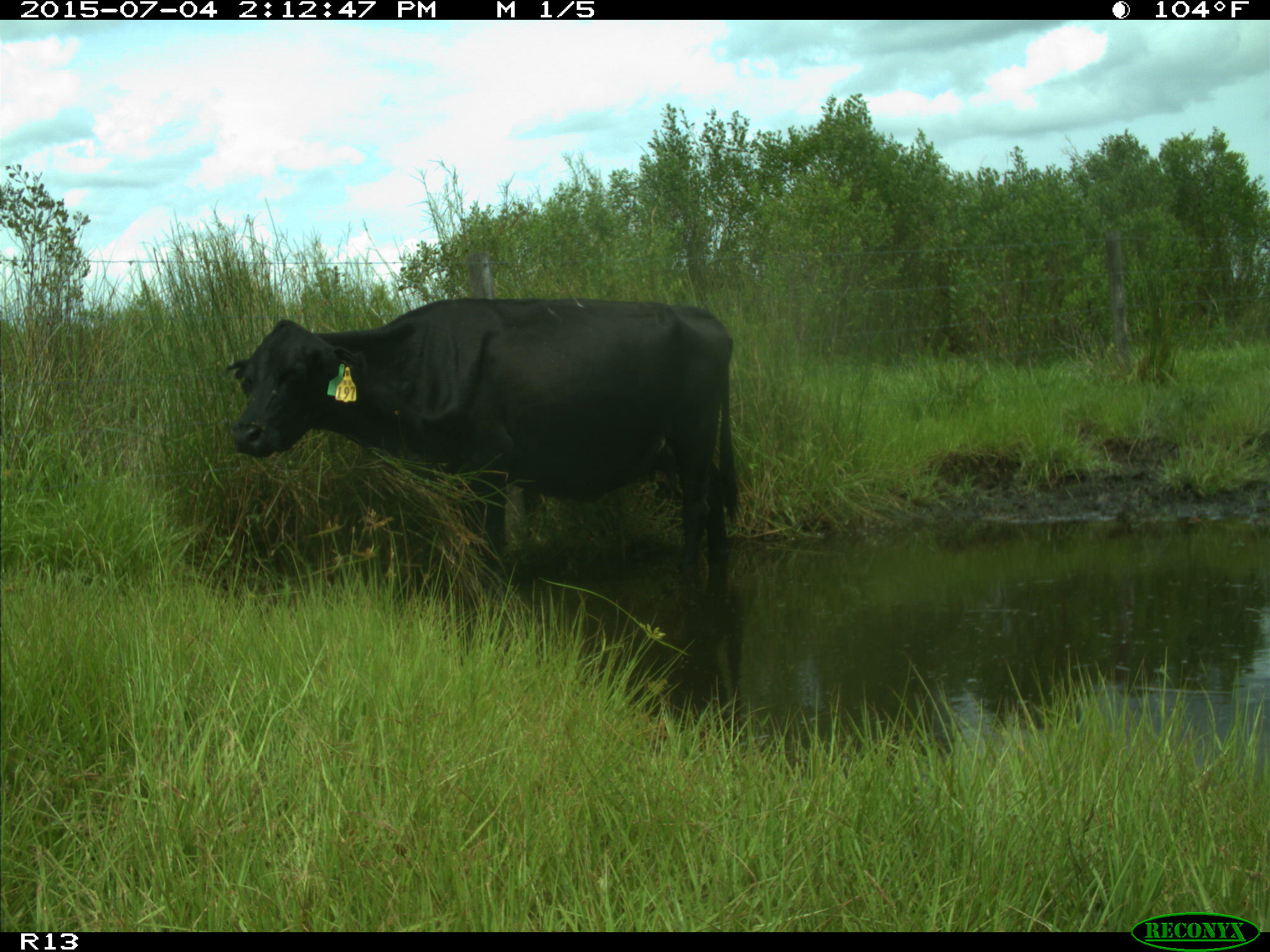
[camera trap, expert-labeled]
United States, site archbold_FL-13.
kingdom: Animalia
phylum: Chordata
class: Mammalia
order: Artiodactyla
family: Bovidae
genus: Bos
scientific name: Bos taurus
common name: domestic cow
Bos taurus (domestic cow).